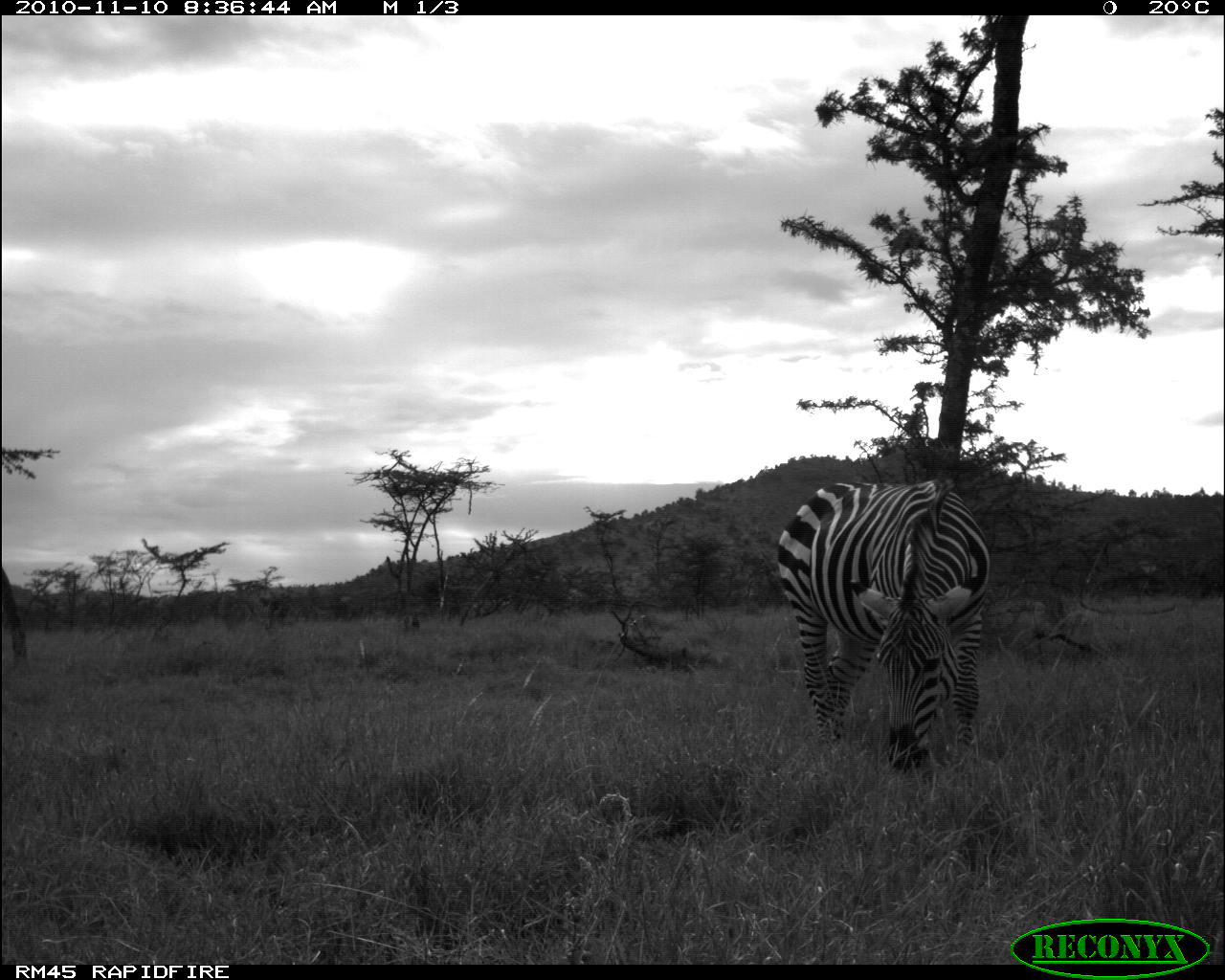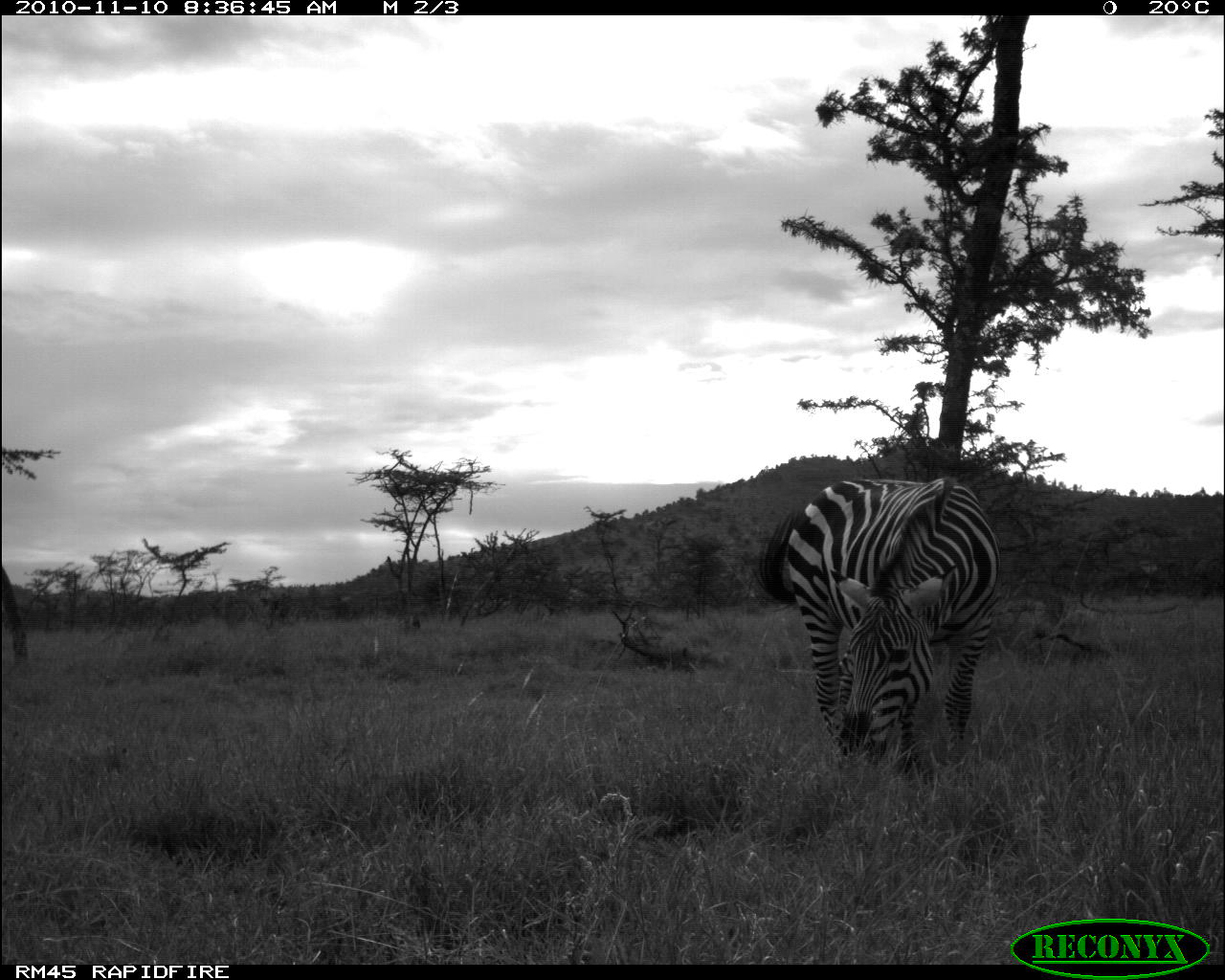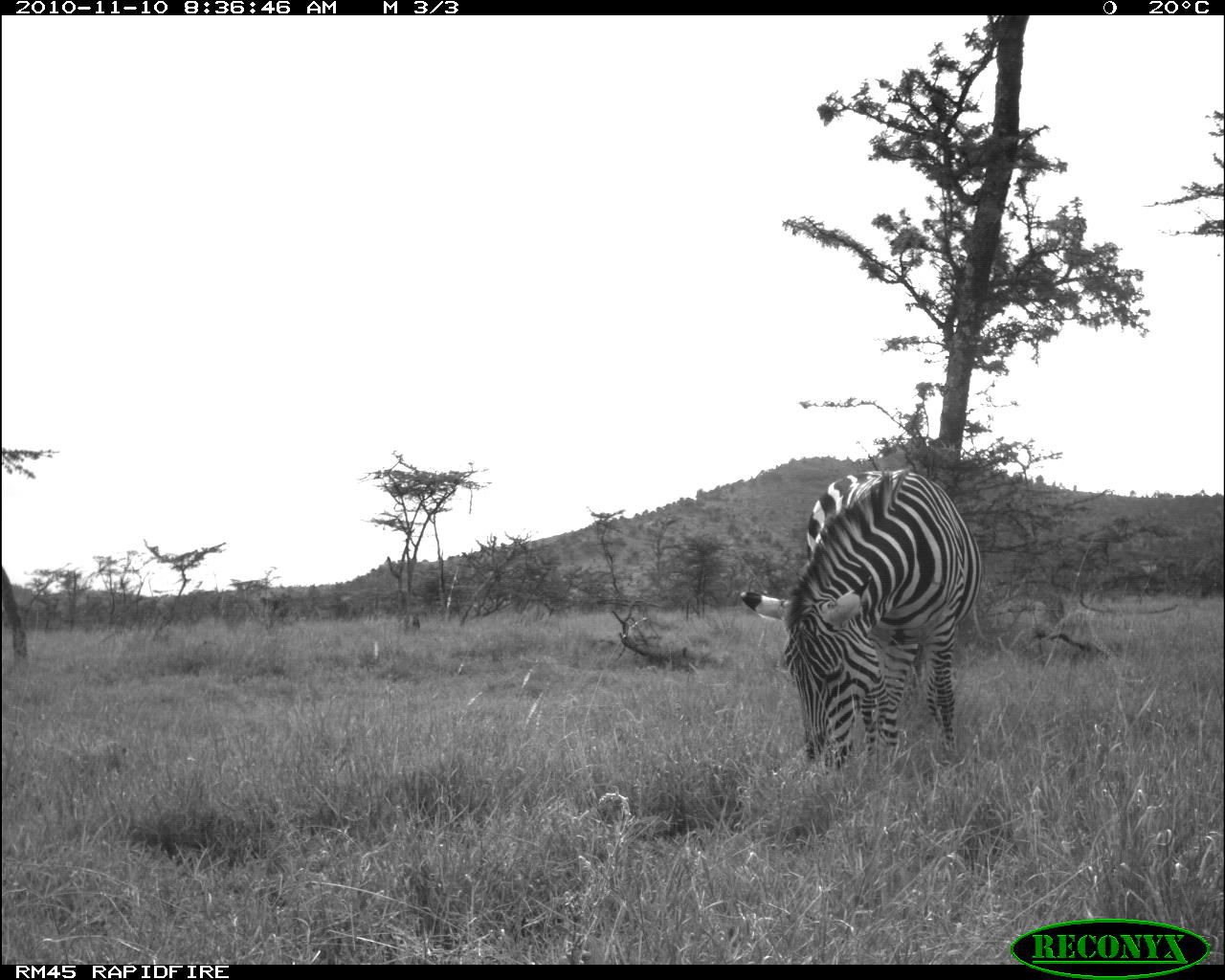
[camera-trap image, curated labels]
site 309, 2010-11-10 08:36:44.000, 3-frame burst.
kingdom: Animalia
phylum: Chordata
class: Mammalia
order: Perissodactyla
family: Equidae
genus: Equus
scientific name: Equus quagga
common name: plains zebra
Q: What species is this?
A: Equus quagga (plains zebra).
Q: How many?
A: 1.